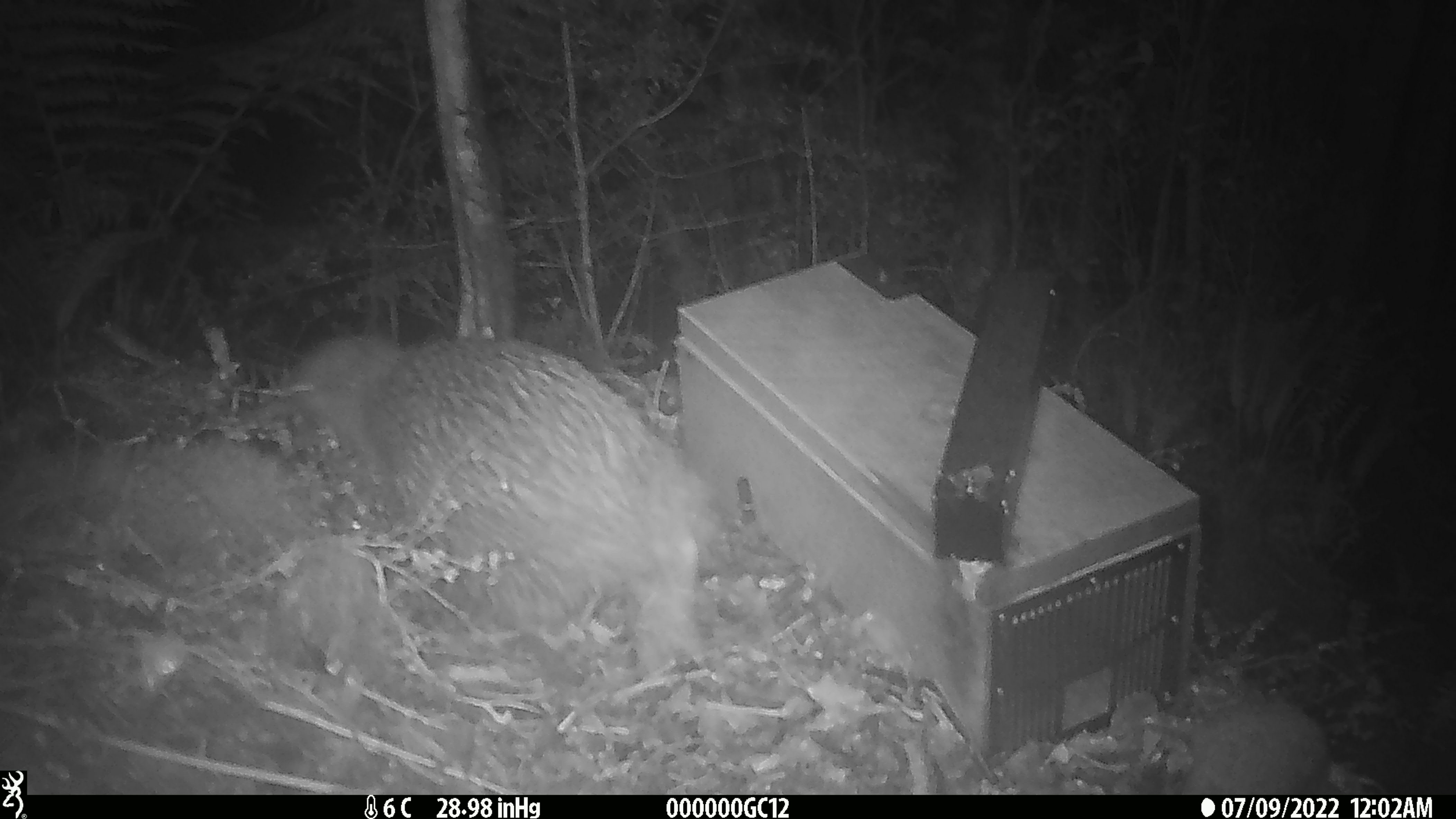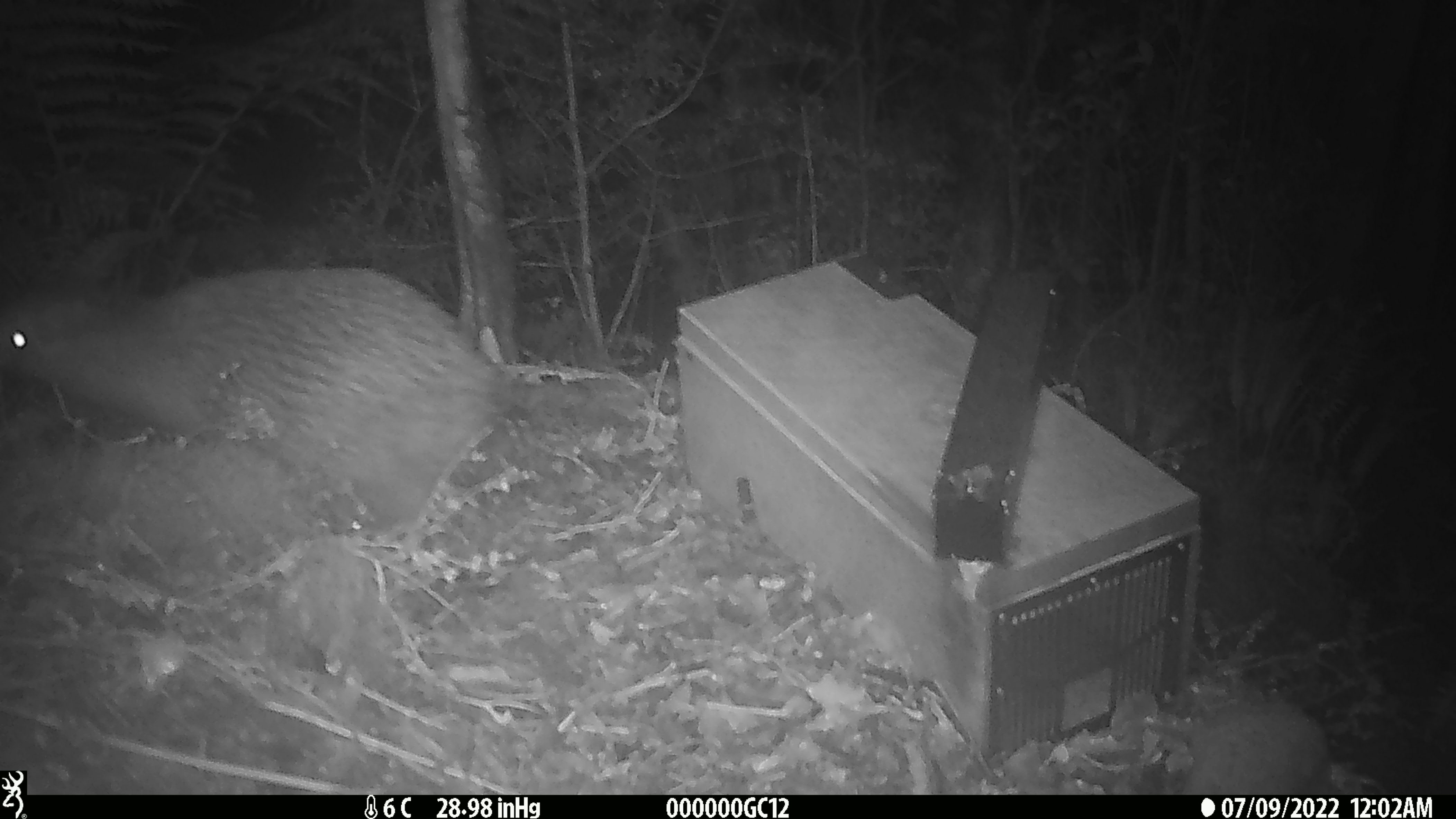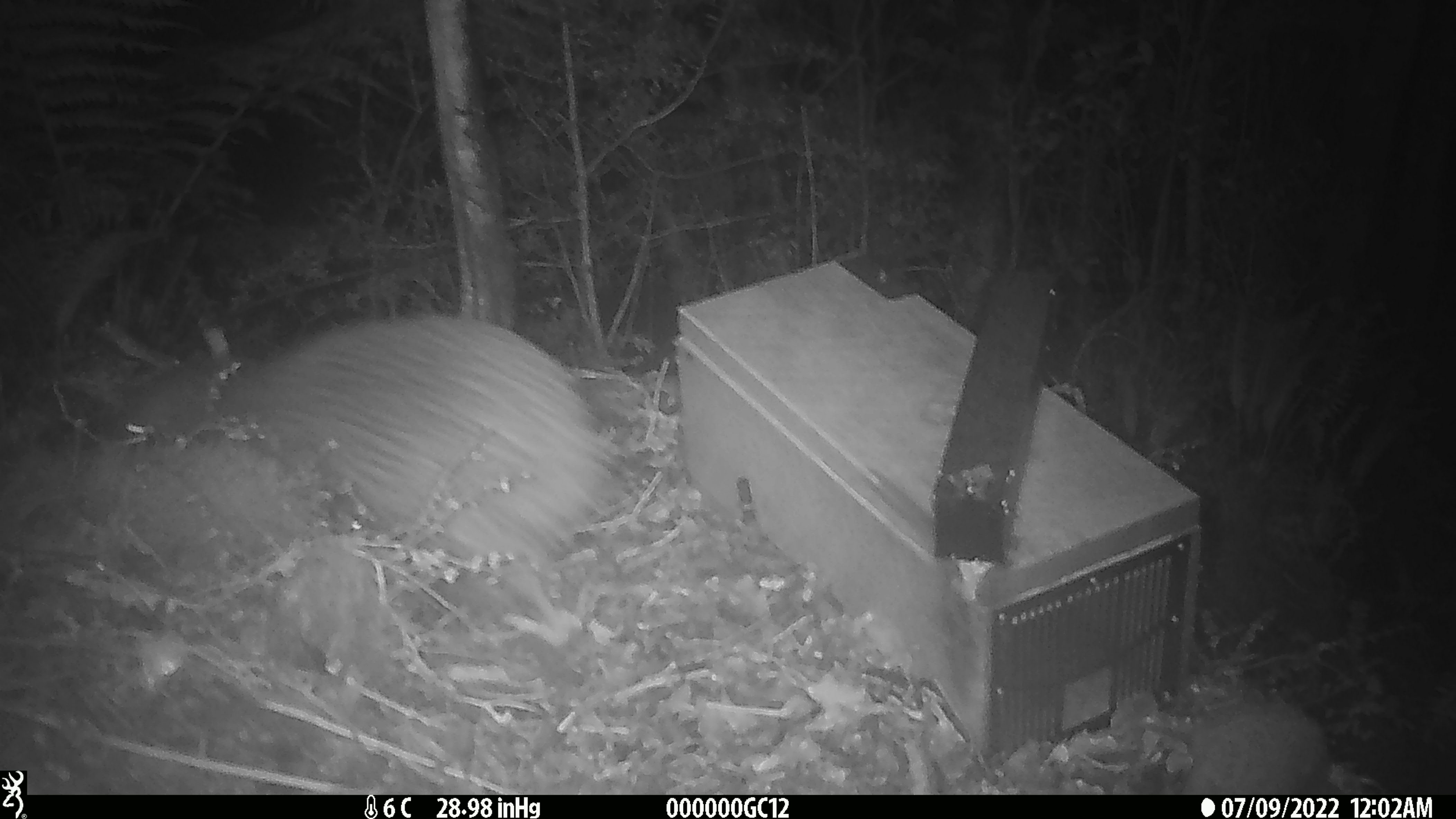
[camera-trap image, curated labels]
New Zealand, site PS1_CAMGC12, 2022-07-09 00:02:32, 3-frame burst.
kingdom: Animalia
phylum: Chordata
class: Aves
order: Apterygiformes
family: Apterygidae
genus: Apteryx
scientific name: Apteryx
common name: kiwi